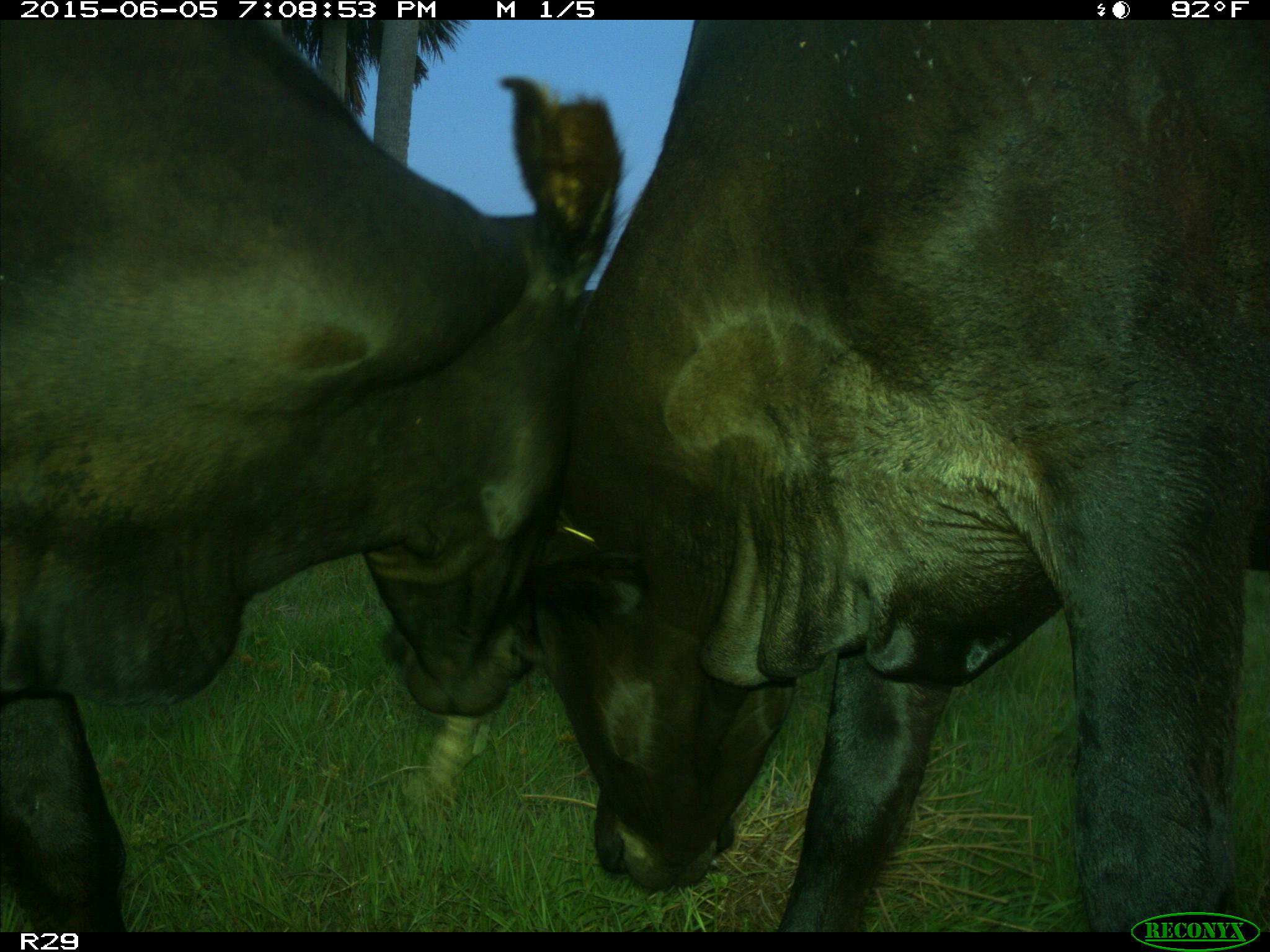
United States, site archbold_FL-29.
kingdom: Animalia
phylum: Chordata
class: Mammalia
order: Artiodactyla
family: Bovidae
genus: Bos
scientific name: Bos taurus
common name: domestic cow